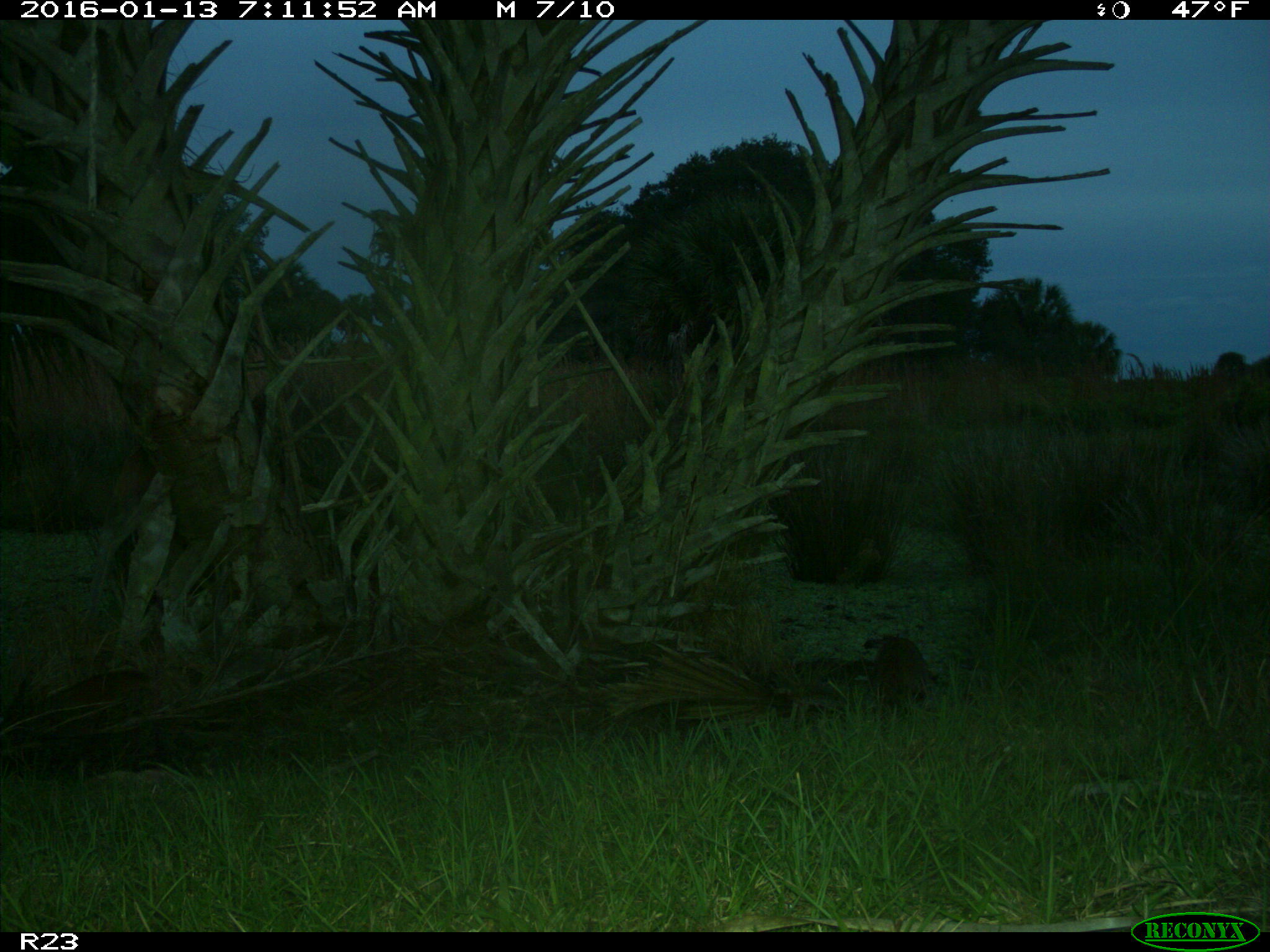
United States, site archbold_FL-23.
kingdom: Animalia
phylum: Chordata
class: Mammalia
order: Carnivora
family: Procyonidae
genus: Procyon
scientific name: Procyon lotor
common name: common raccoon